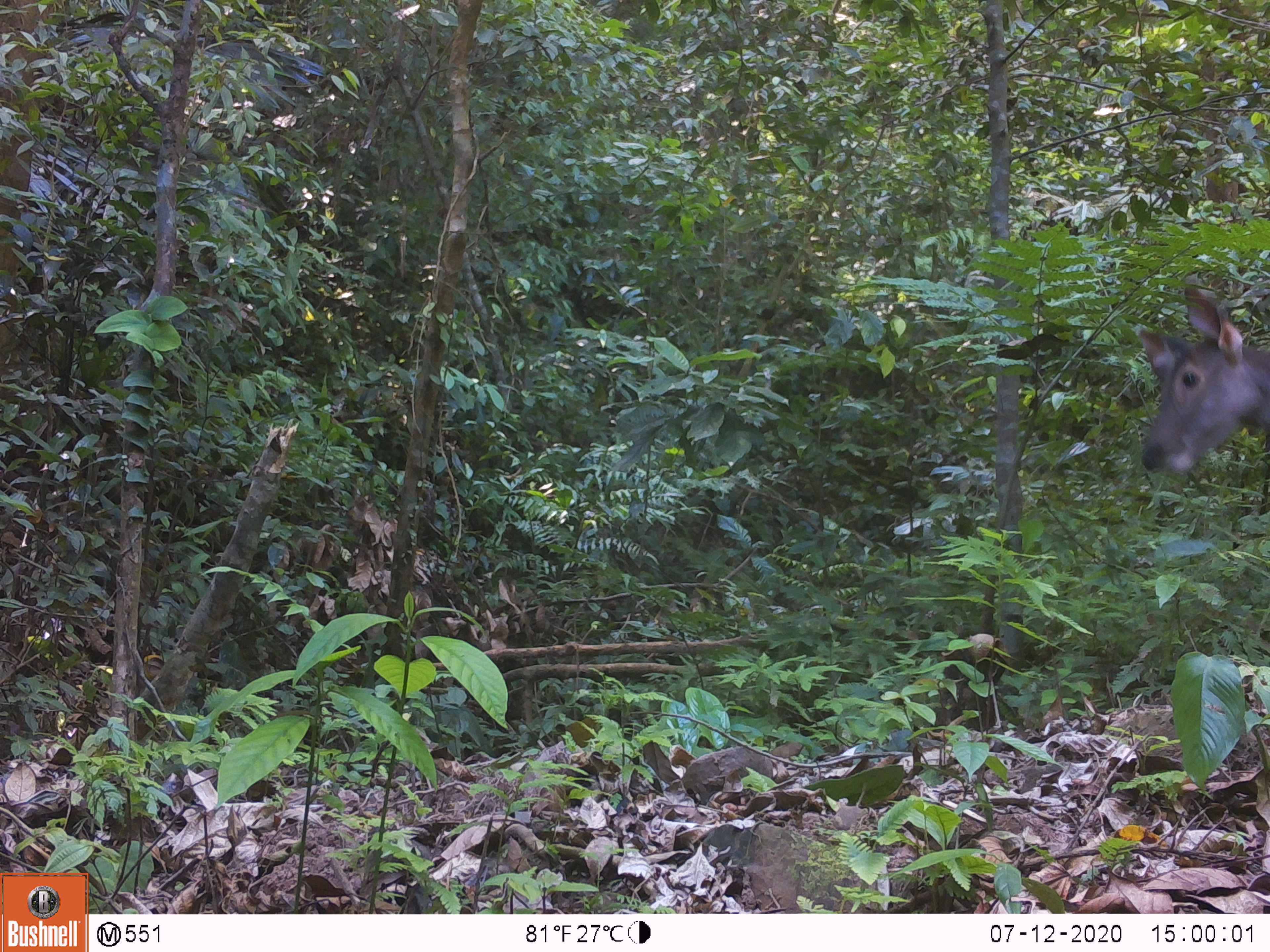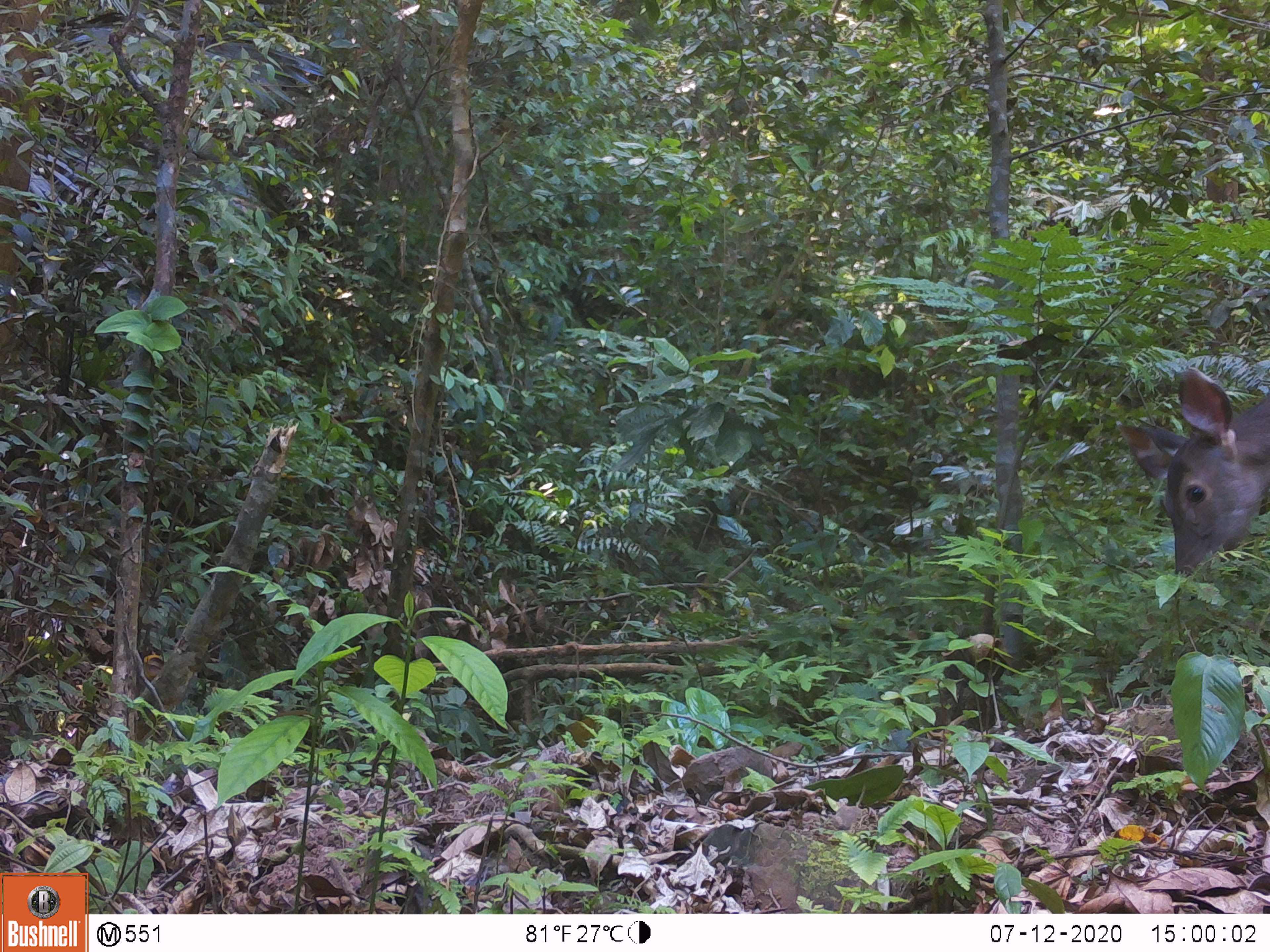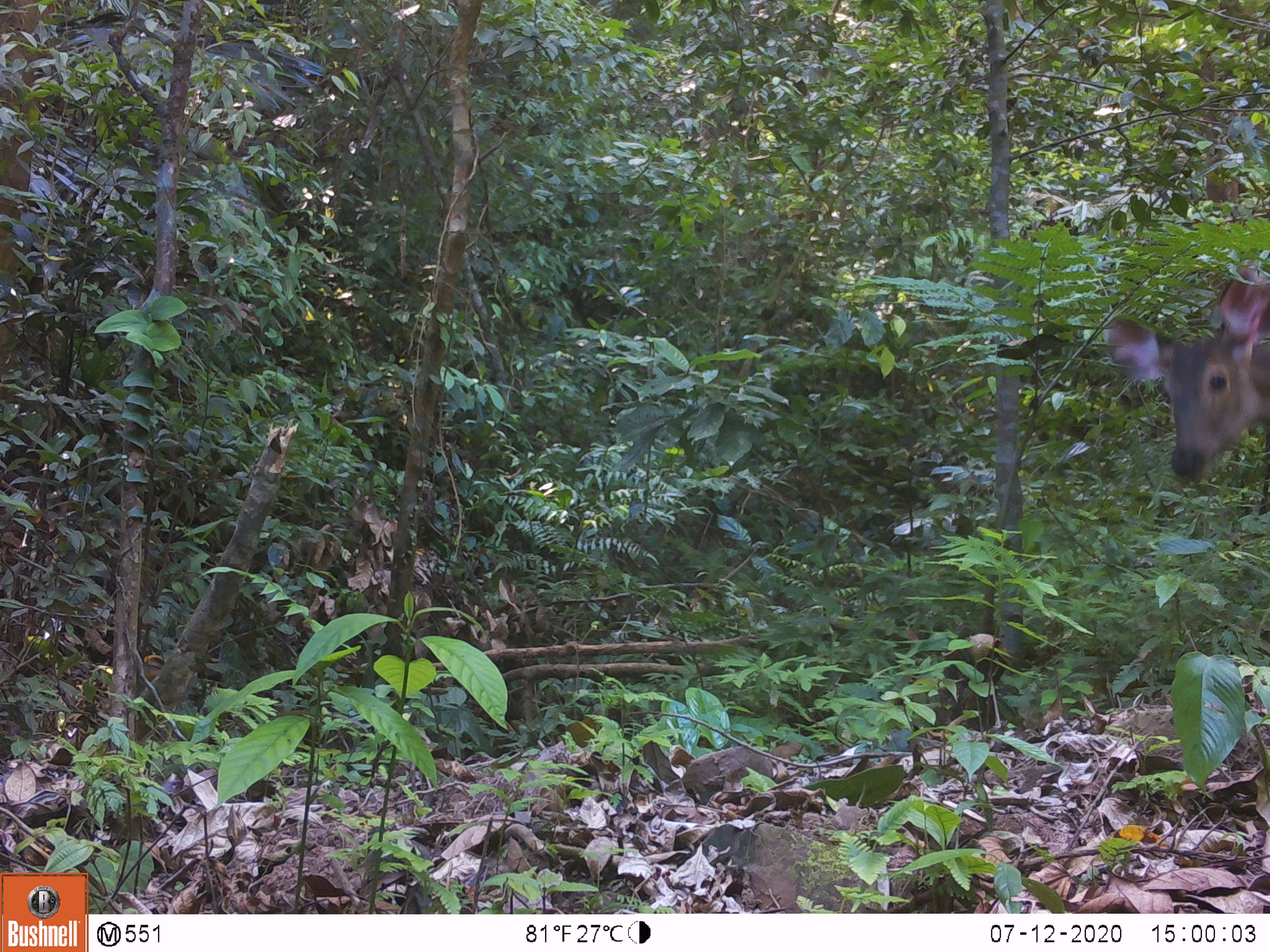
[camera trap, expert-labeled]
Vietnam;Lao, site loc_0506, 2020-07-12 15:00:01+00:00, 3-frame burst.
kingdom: Animalia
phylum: Chordata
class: Mammalia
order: Artiodactyla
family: Cervidae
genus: Rusa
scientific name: Rusa unicolor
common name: sambar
Sambar (Rusa unicolor). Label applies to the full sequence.